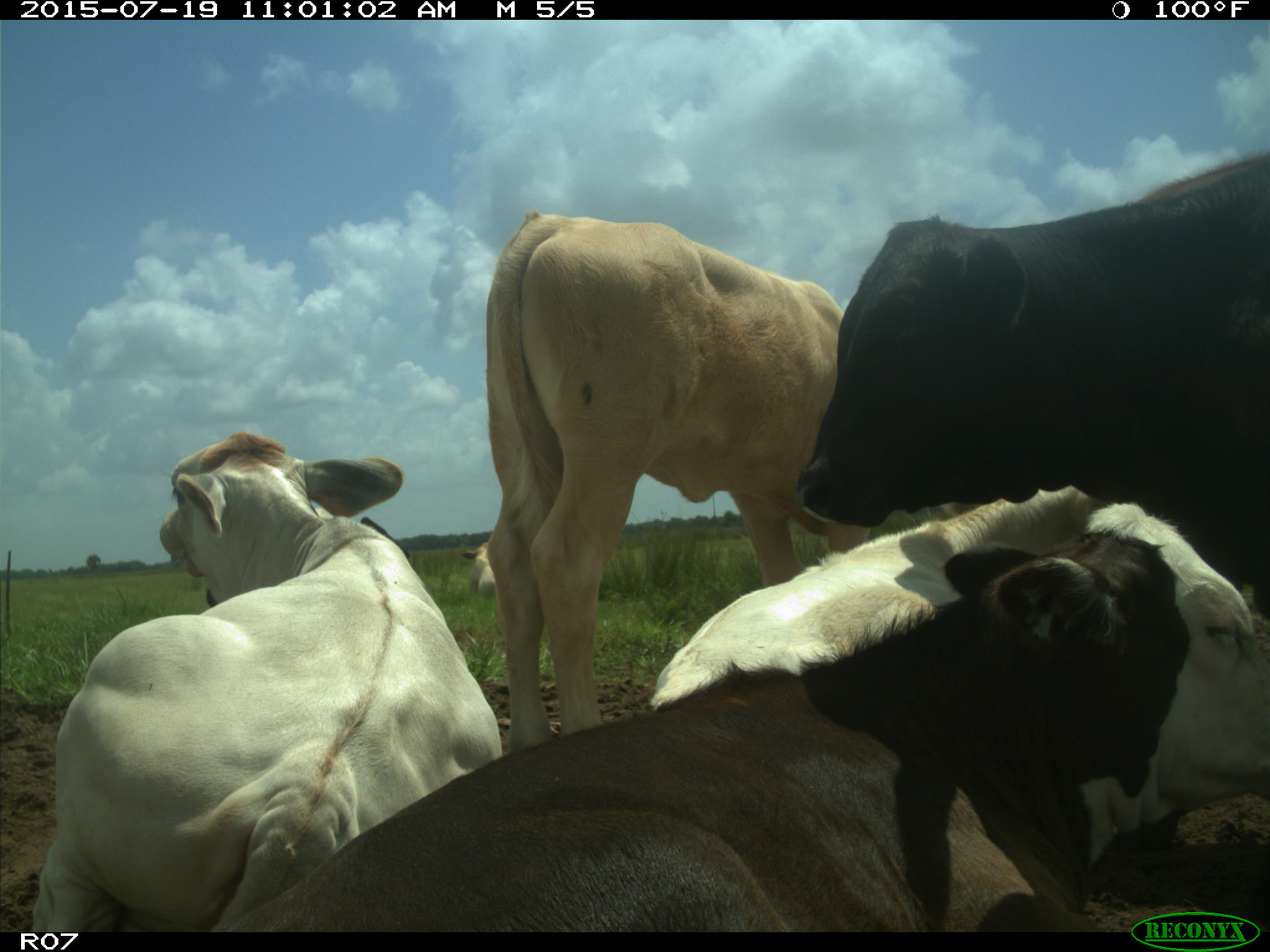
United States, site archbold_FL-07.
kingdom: Animalia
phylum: Chordata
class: Mammalia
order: Artiodactyla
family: Bovidae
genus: Bos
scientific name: Bos taurus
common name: domestic cow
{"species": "Bos taurus (domestic cow)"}